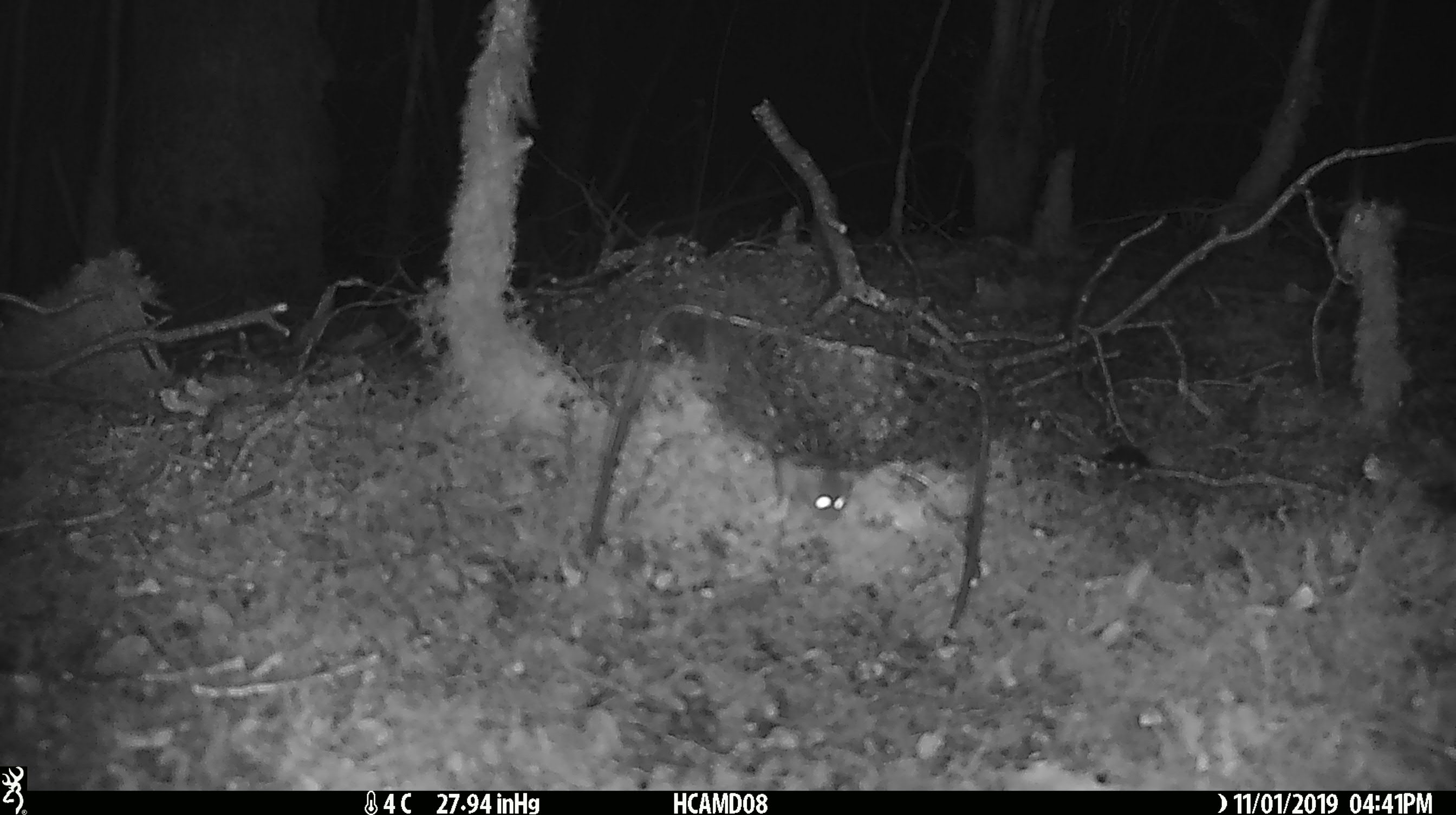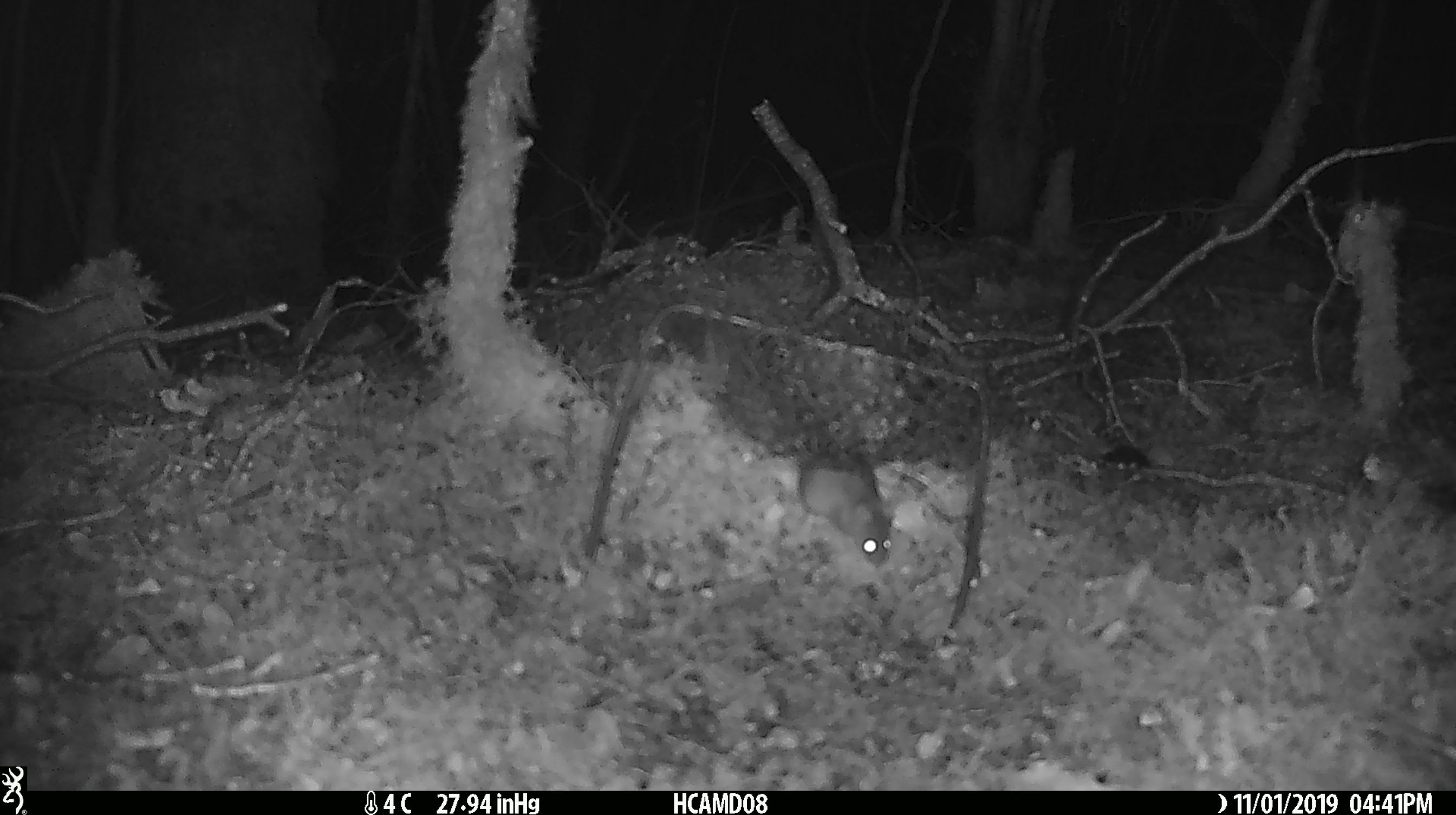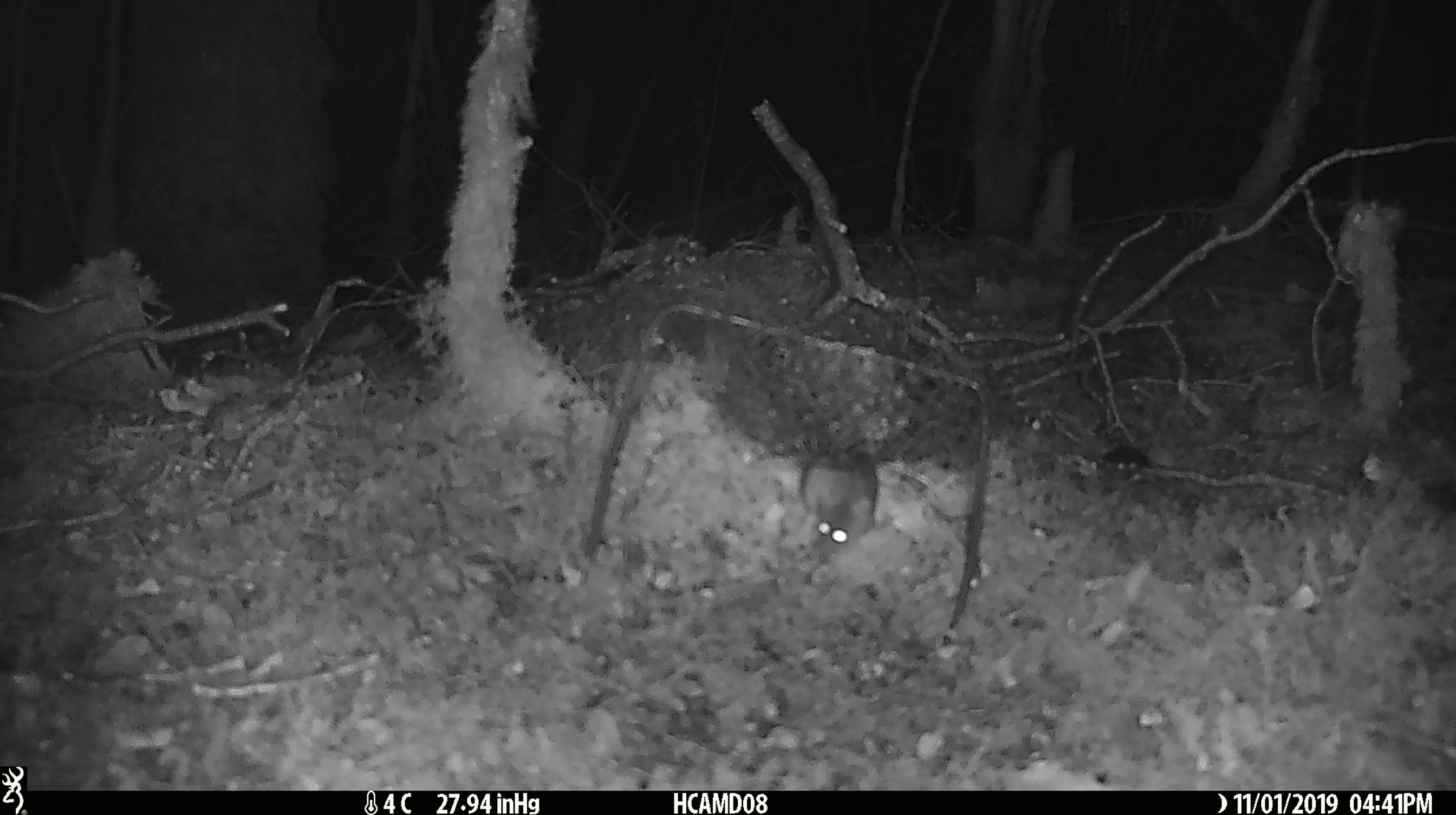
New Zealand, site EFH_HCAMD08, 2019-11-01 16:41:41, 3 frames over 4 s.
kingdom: Animalia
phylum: Chordata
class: Mammalia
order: Rodentia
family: Muridae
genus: Mus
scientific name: Mus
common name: mouse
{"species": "mouse (Mus)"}